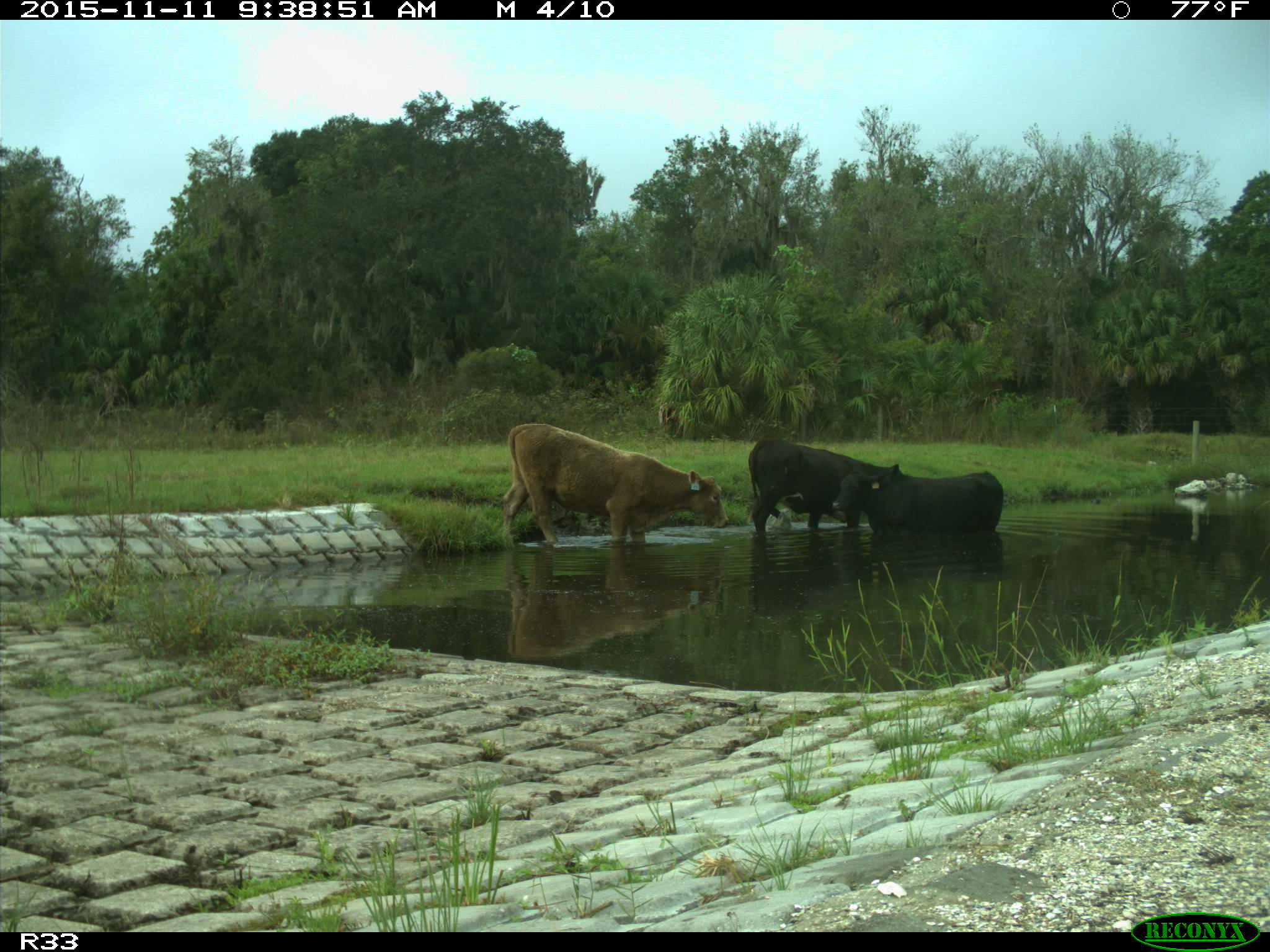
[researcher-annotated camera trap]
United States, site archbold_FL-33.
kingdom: Animalia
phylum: Chordata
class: Mammalia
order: Artiodactyla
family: Bovidae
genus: Bos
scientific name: Bos taurus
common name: domestic cow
Bos taurus (domestic cow).